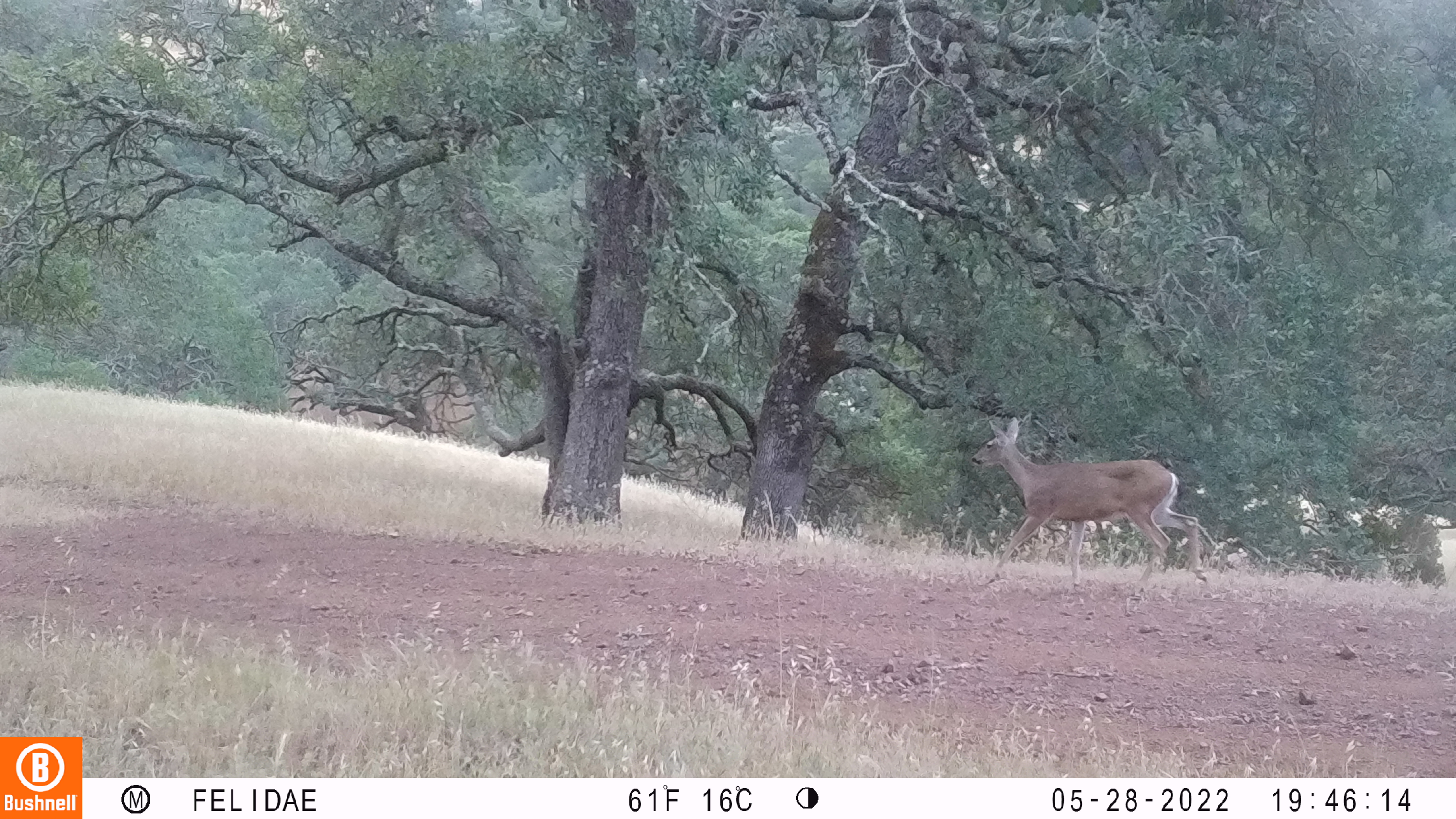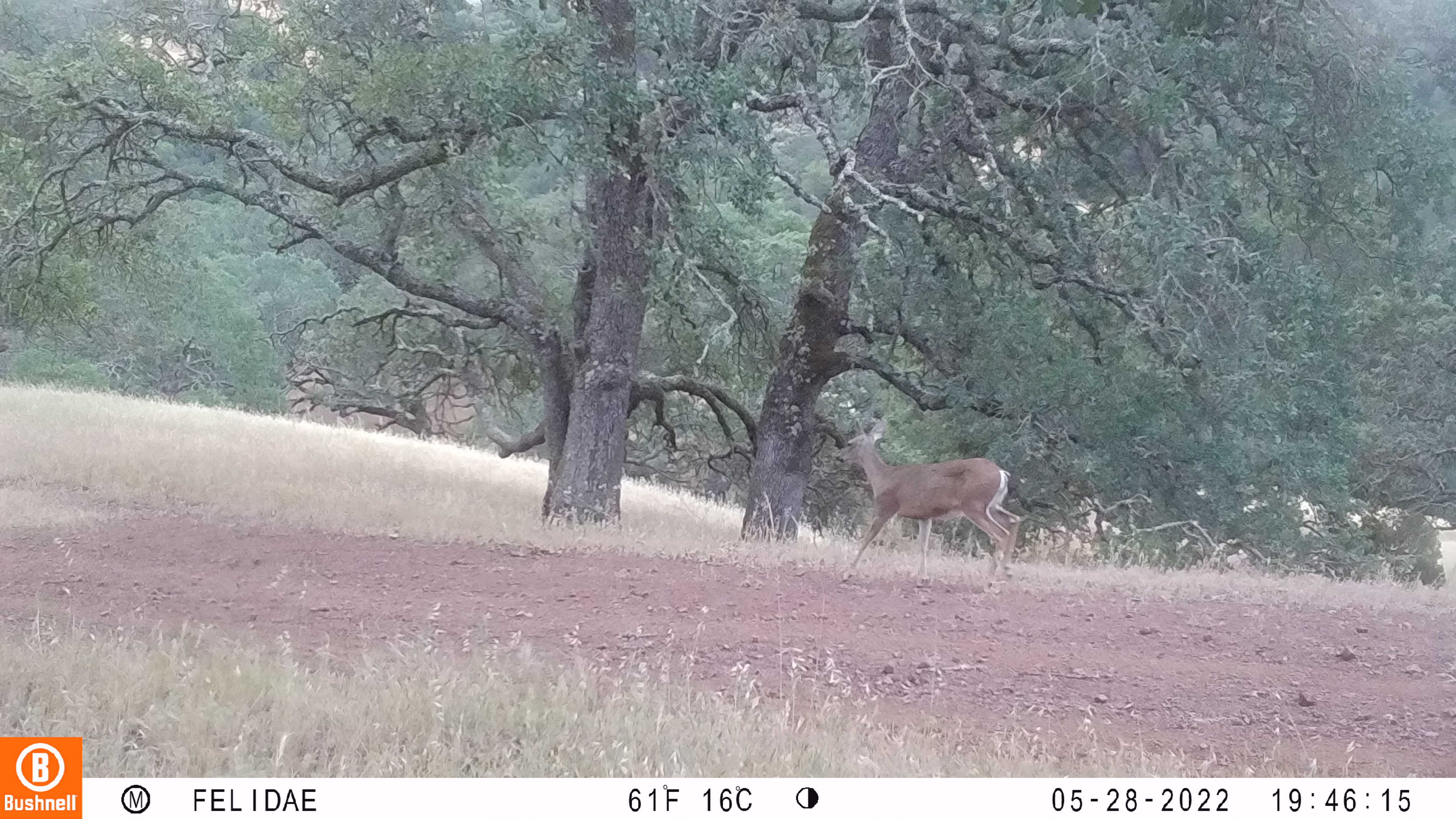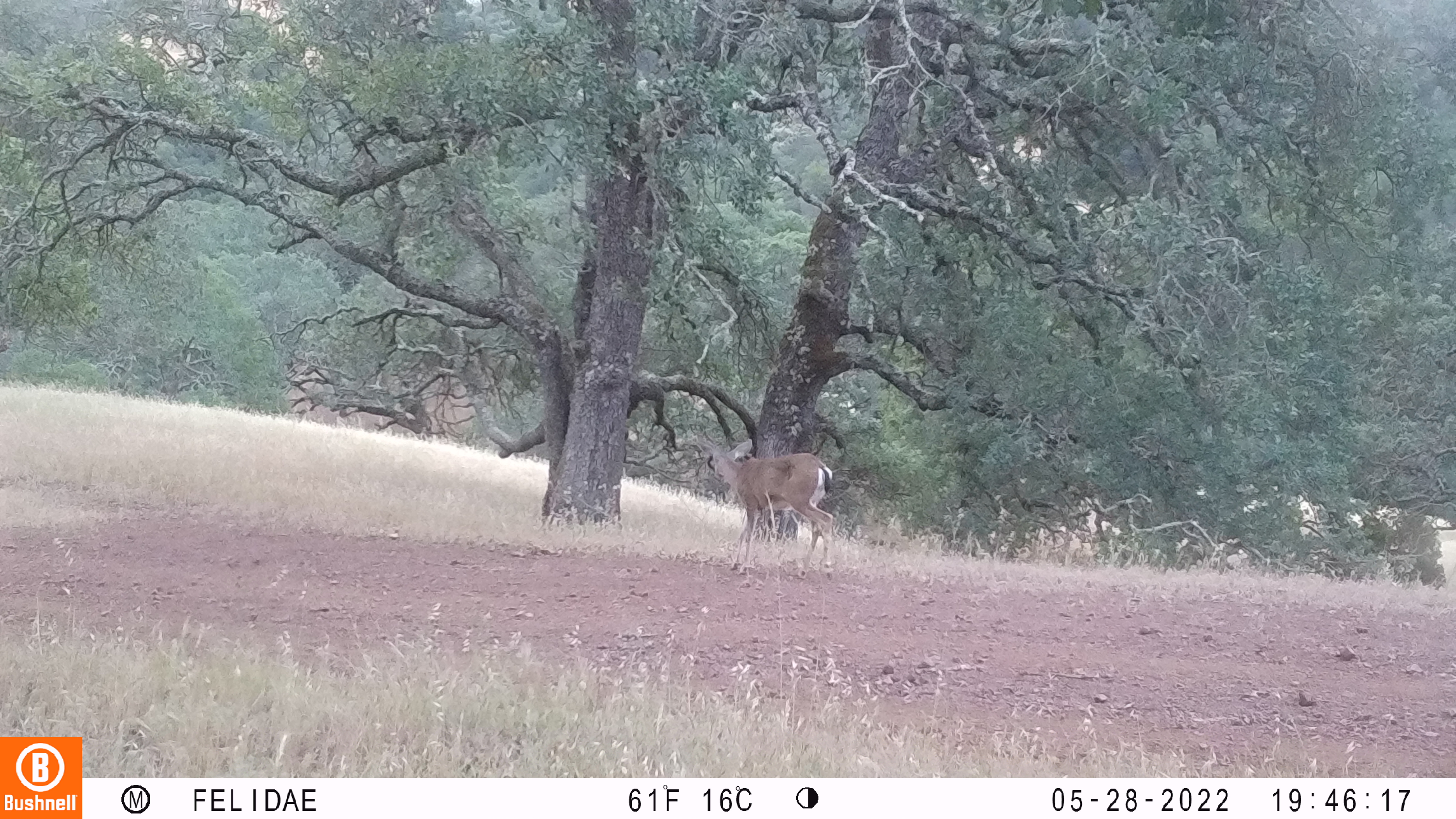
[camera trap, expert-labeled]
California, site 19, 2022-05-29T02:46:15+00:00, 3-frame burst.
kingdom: Animalia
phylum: Chordata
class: Mammalia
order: Artiodactyla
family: Cervidae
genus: Odocoileus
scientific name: Odocoileus hemionus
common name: mule deer